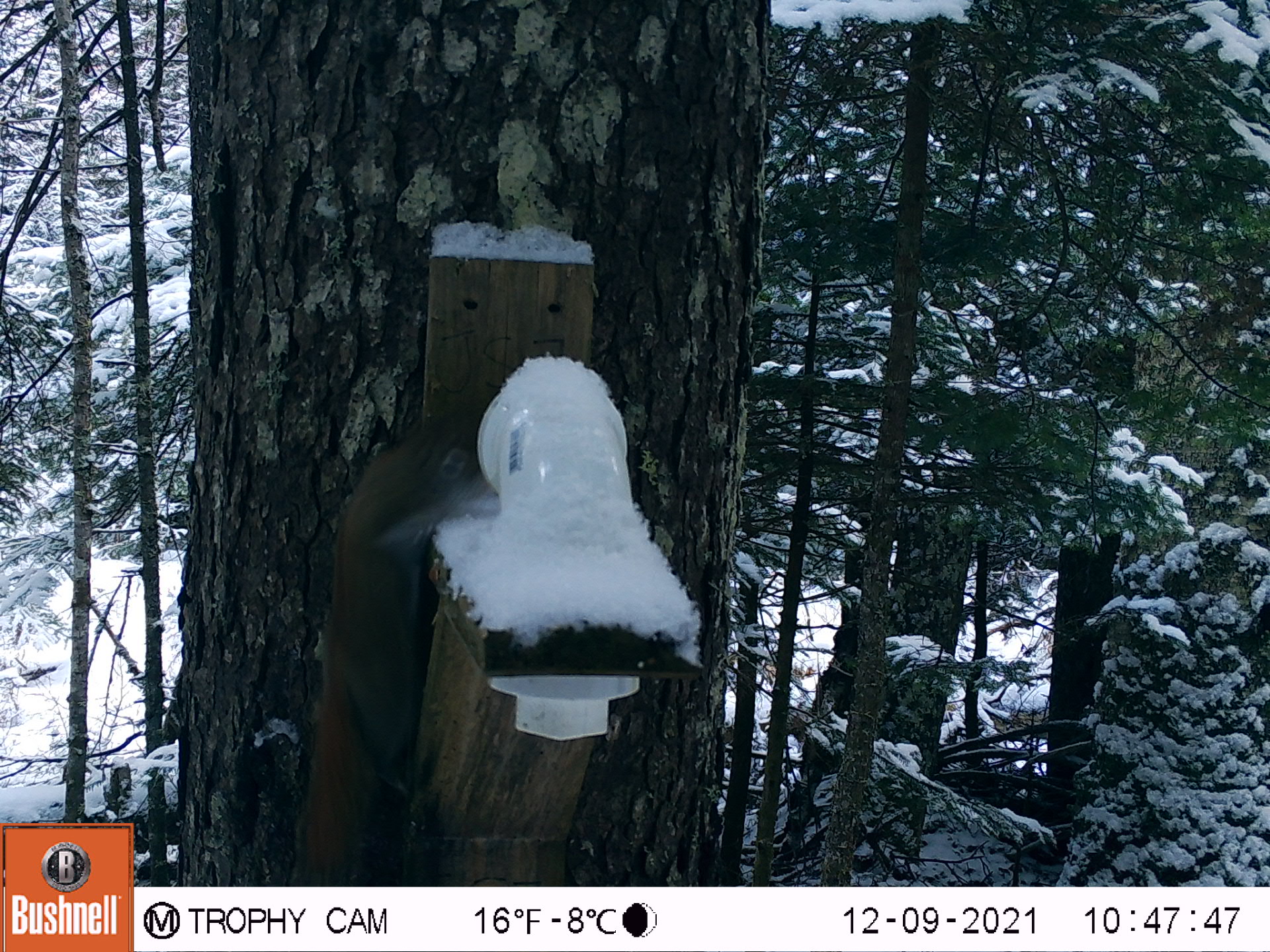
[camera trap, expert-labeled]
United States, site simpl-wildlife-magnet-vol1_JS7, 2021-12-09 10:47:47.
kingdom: Animalia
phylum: Chordata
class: Mammalia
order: Rodentia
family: Sciuridae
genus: Tamiasciurus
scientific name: Tamiasciurus hudsonicus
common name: red squirrel